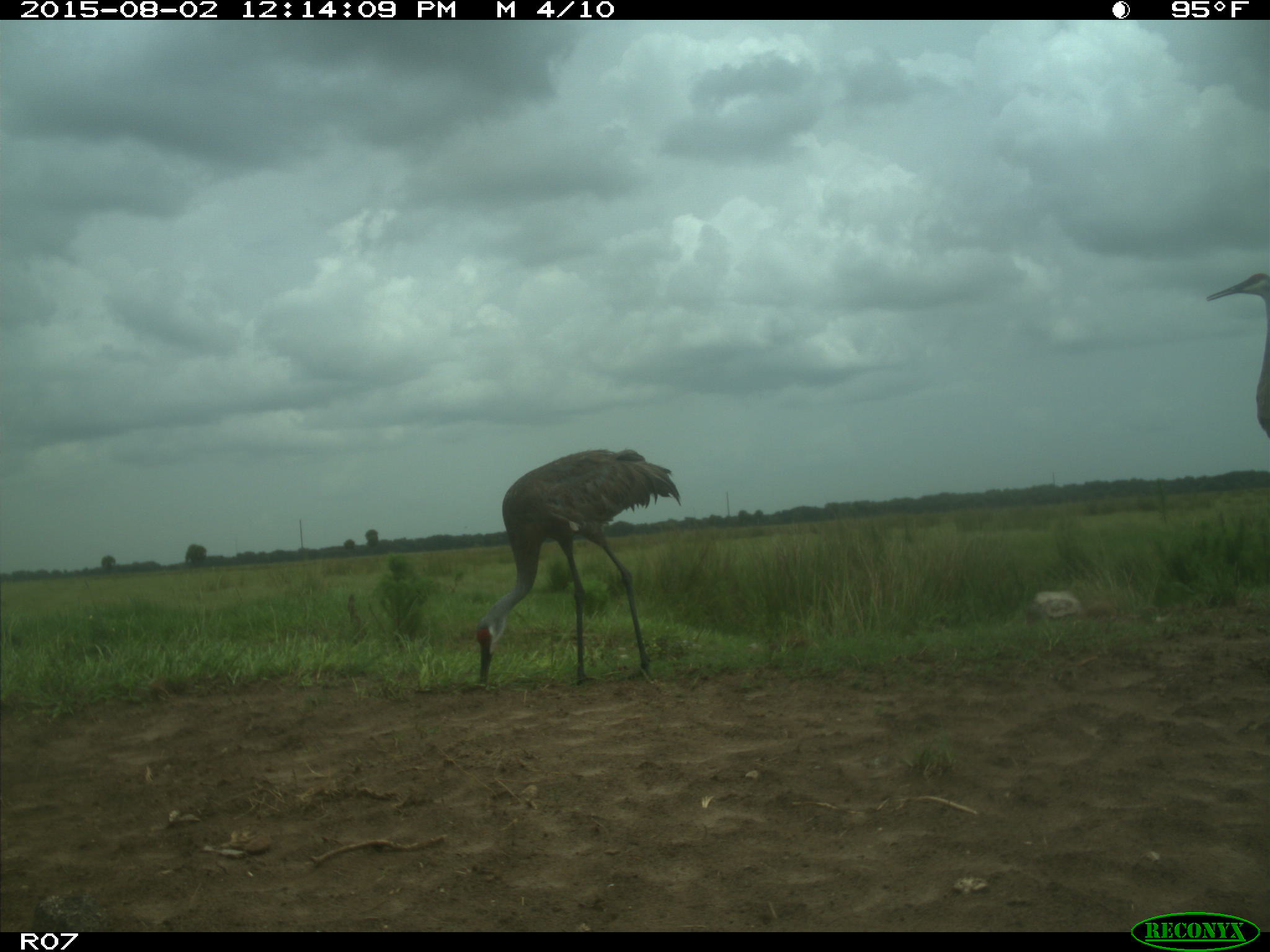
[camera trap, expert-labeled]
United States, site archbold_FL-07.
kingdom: Animalia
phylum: Chordata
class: Aves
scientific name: Aves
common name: birds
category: unidentified bird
Unidentified bird (birds) (Aves).